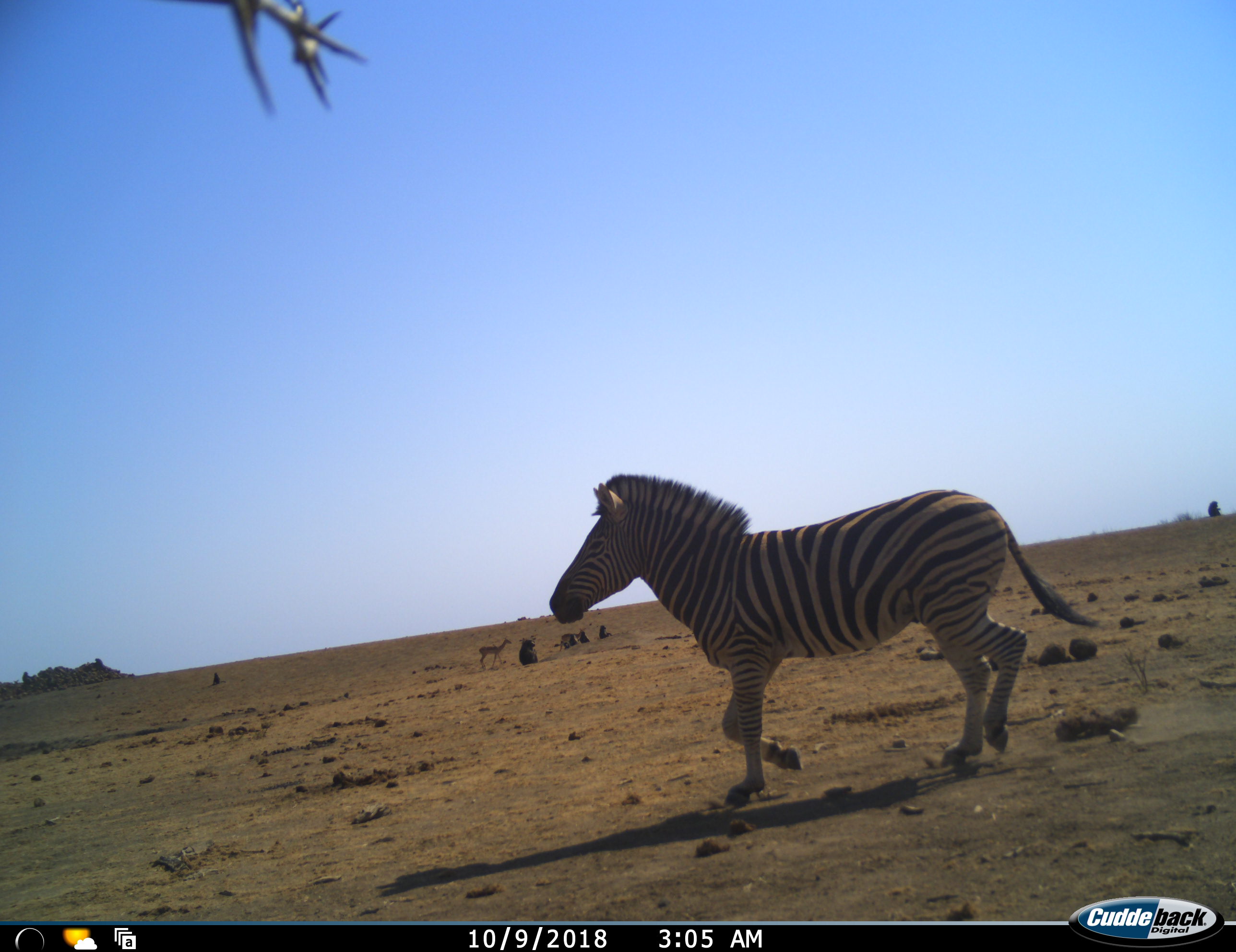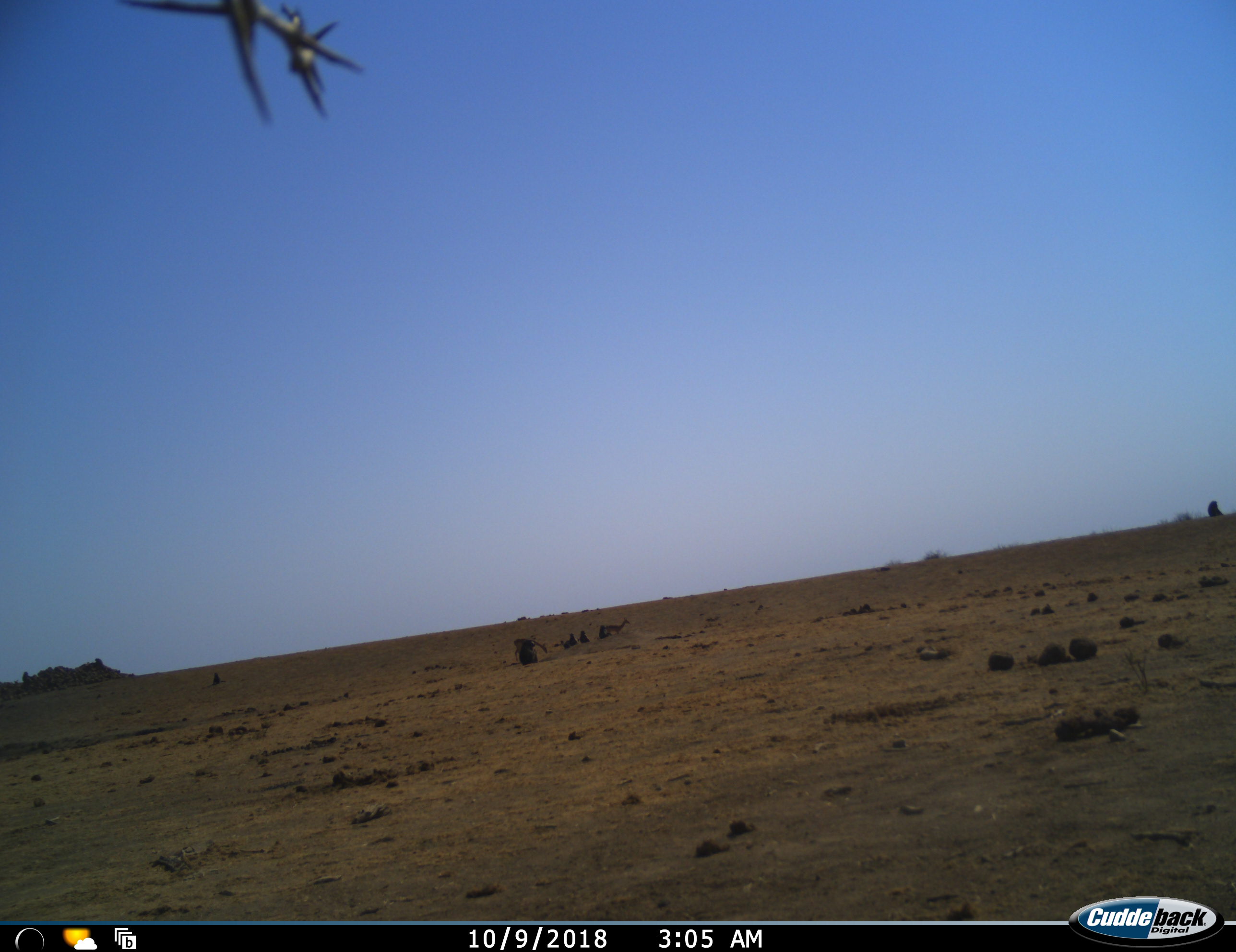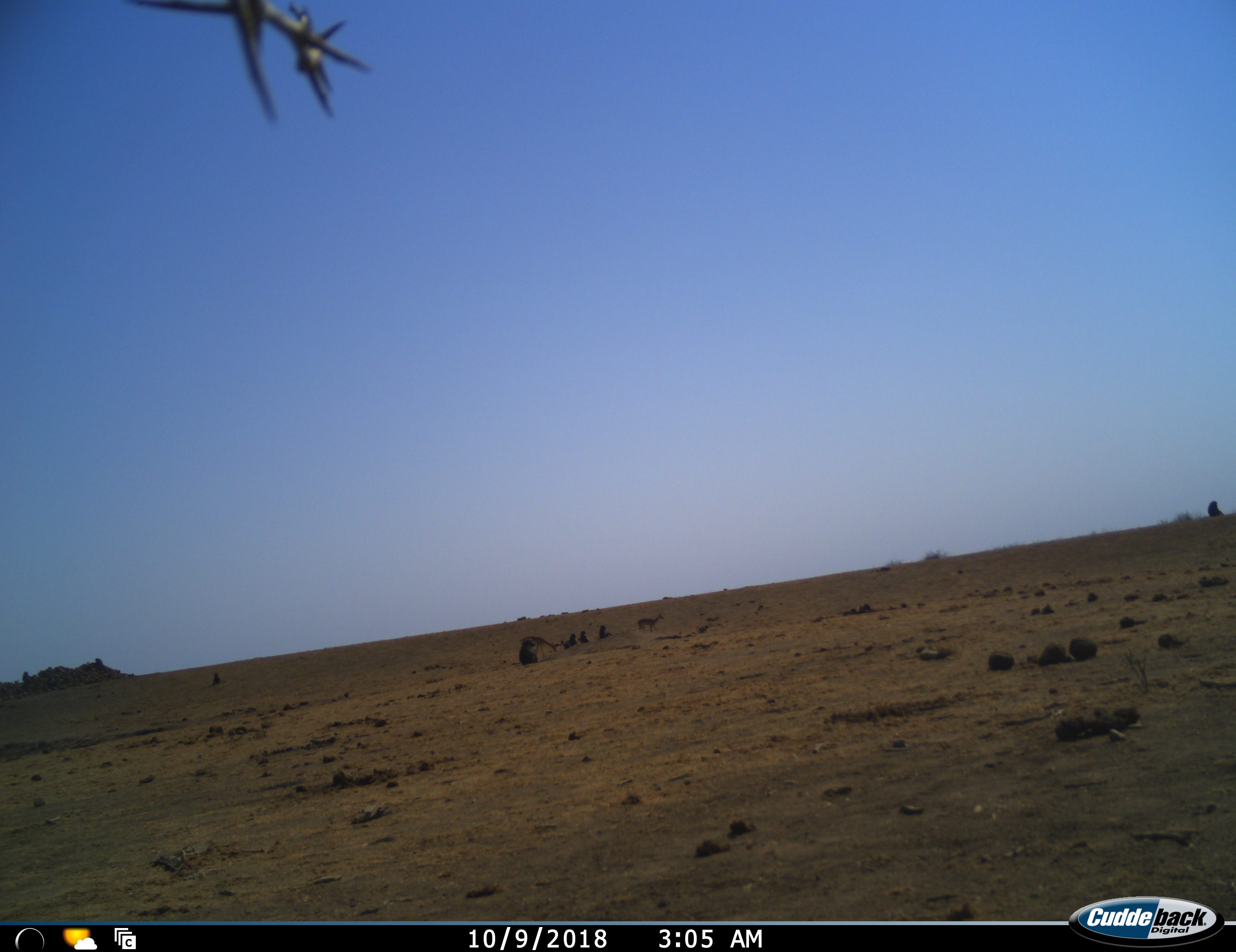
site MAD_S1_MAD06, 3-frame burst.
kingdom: Animalia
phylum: Chordata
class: Mammalia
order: Artiodactyla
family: Bovidae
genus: Aepyceros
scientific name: Aepyceros melampus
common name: impala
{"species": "impala (Aepyceros melampus)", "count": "2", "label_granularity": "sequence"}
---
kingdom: Animalia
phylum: Chordata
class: Mammalia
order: Perissodactyla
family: Equidae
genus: Equus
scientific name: Equus quagga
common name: plains zebra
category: zebraplains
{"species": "zebraplains (plains zebra) (Equus quagga)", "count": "1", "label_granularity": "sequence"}